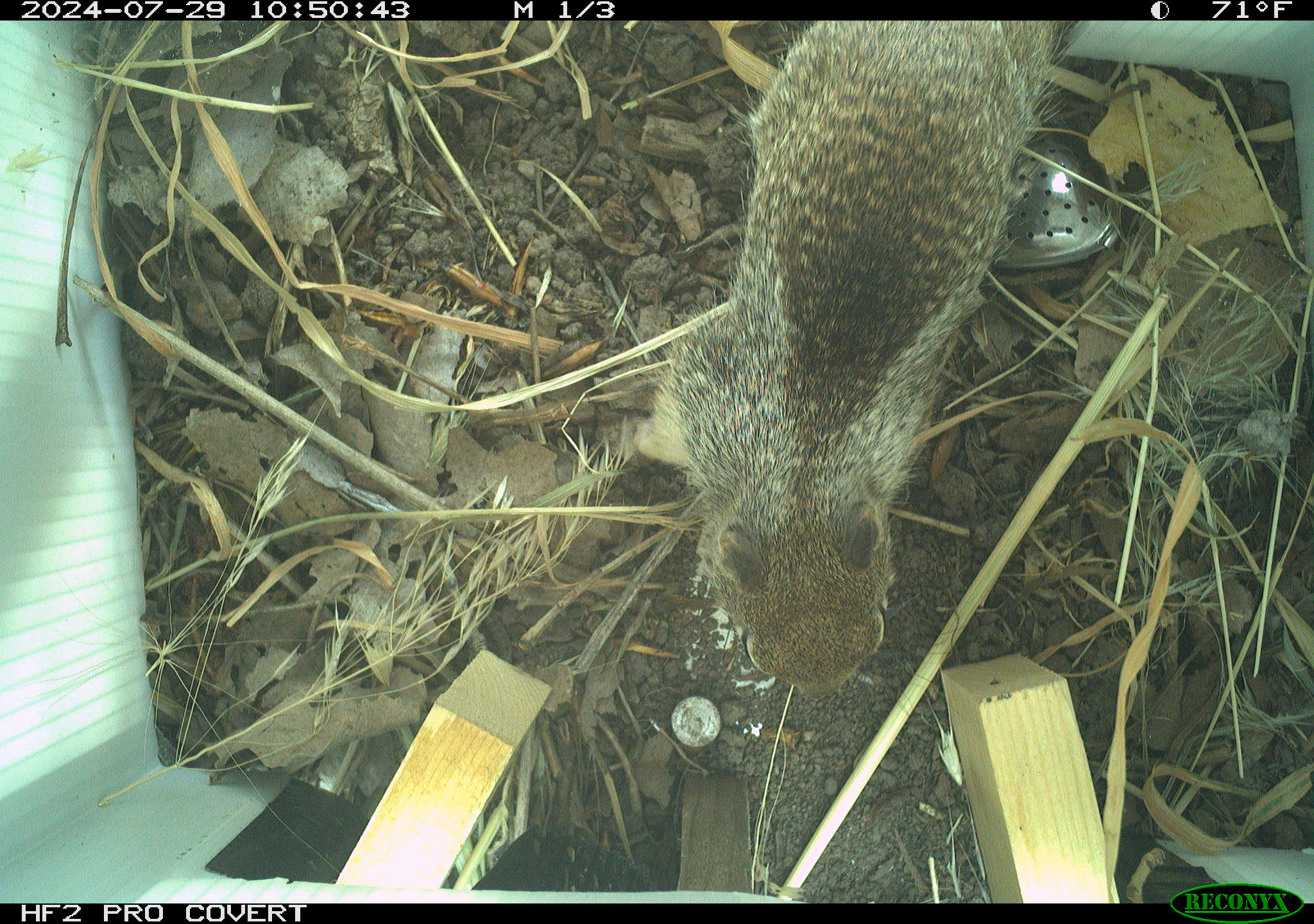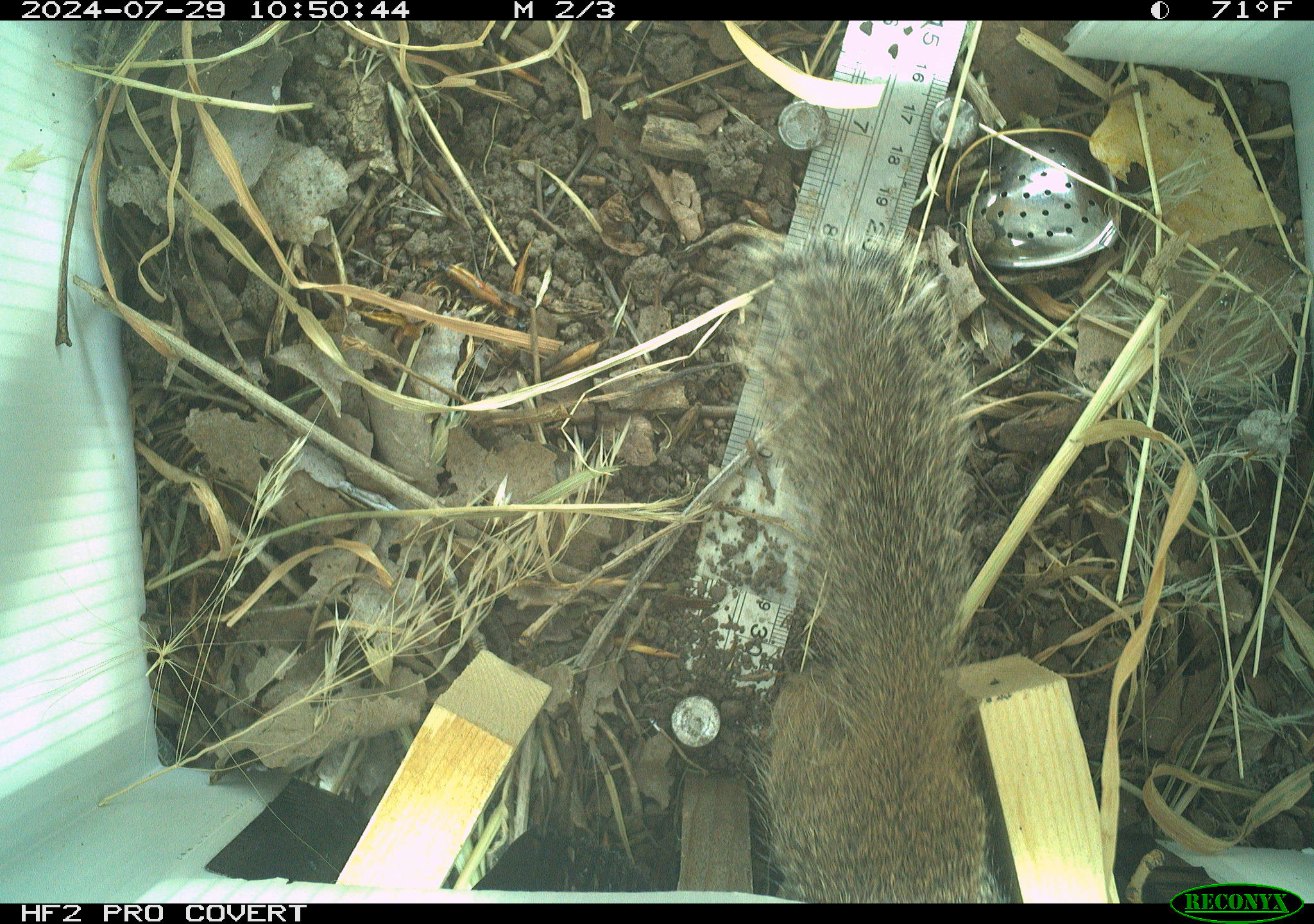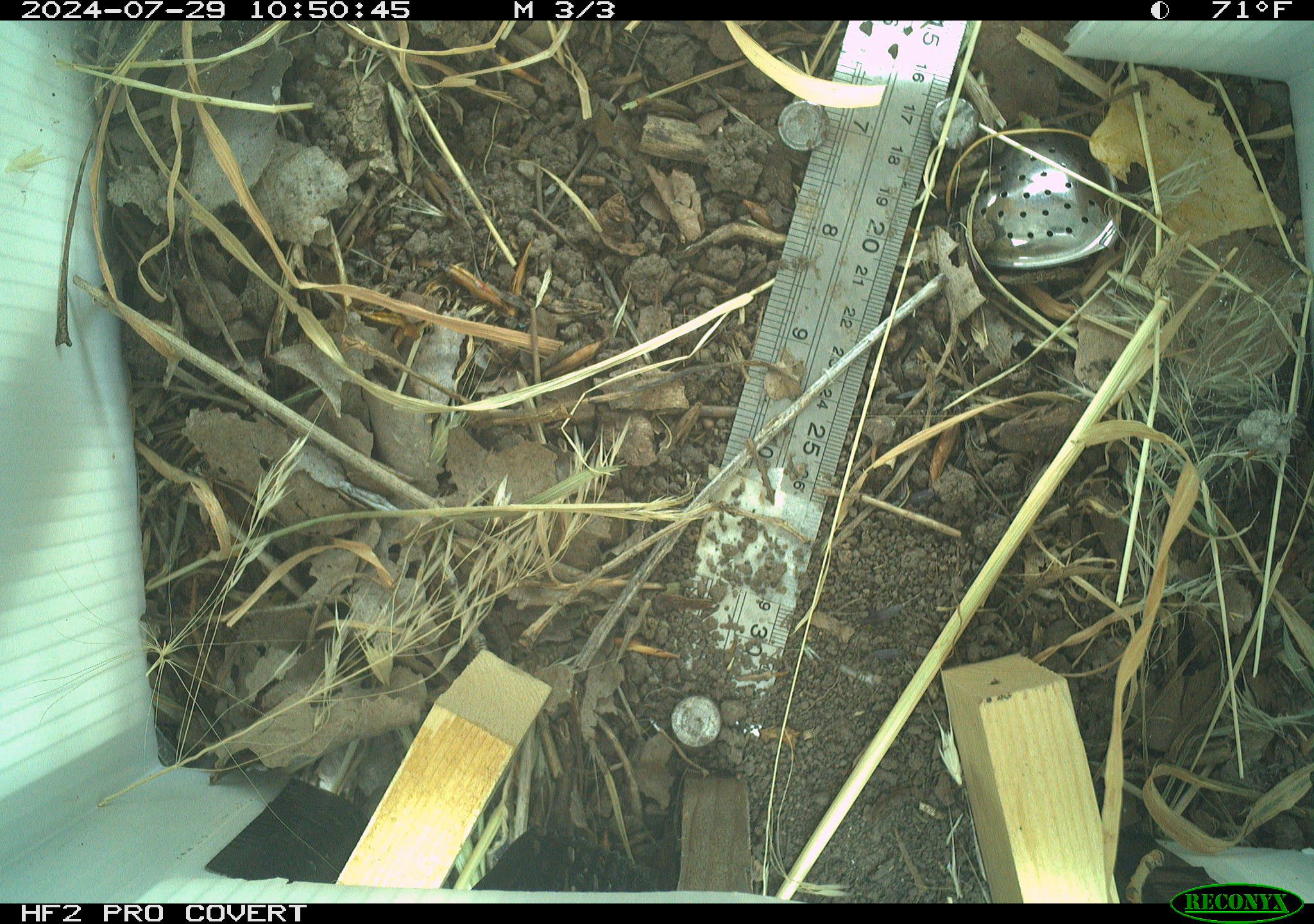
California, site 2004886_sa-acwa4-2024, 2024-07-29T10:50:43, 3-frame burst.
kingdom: Animalia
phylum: Chordata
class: Mammalia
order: Rodentia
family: Sciuridae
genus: Otospermophilus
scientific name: Otospermophilus beecheyi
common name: california ground squirrel